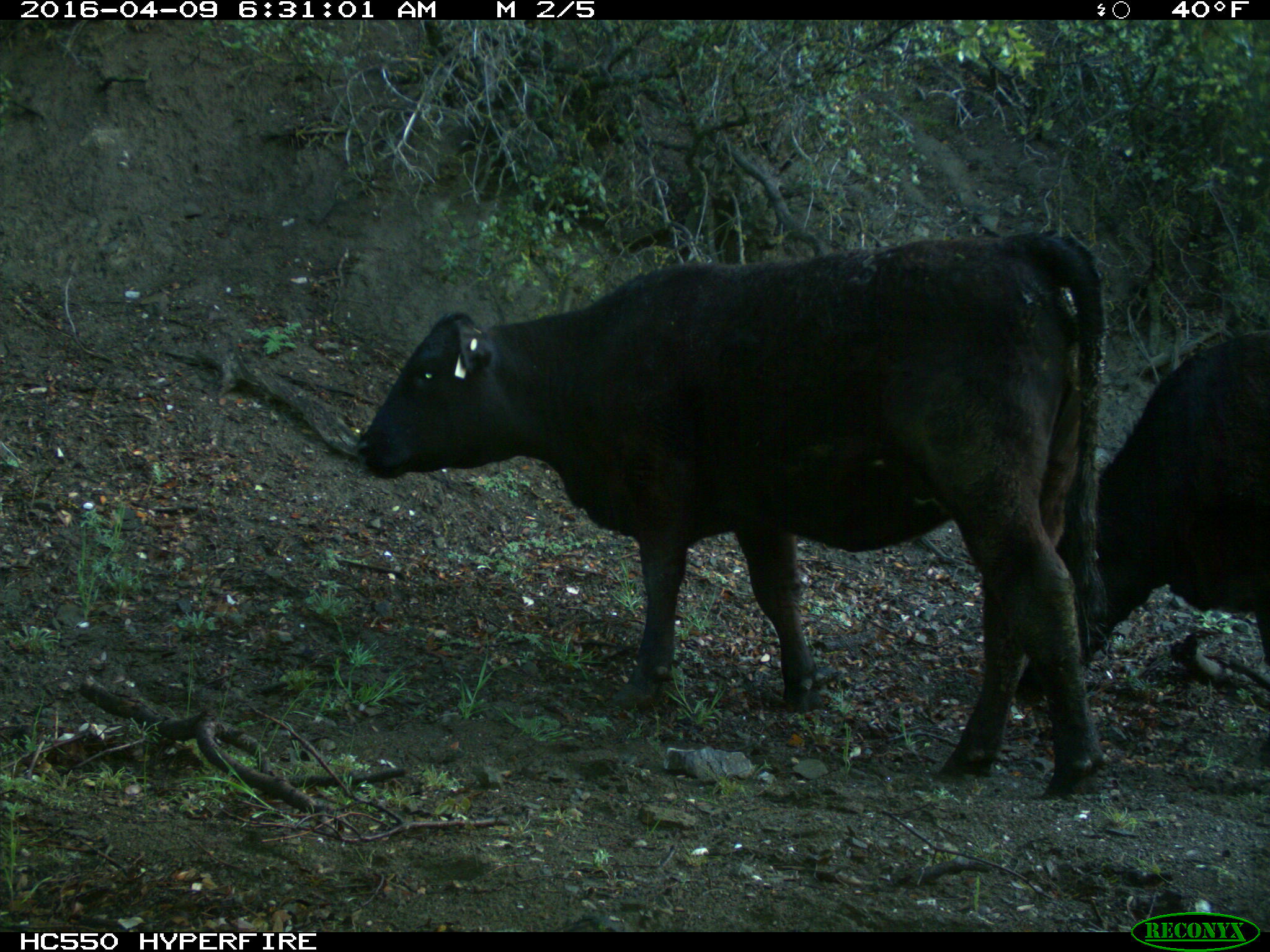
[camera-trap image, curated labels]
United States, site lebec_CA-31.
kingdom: Animalia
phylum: Chordata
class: Mammalia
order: Artiodactyla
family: Bovidae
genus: Bos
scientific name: Bos taurus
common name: domestic cow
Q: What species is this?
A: Bos taurus (domestic cow).